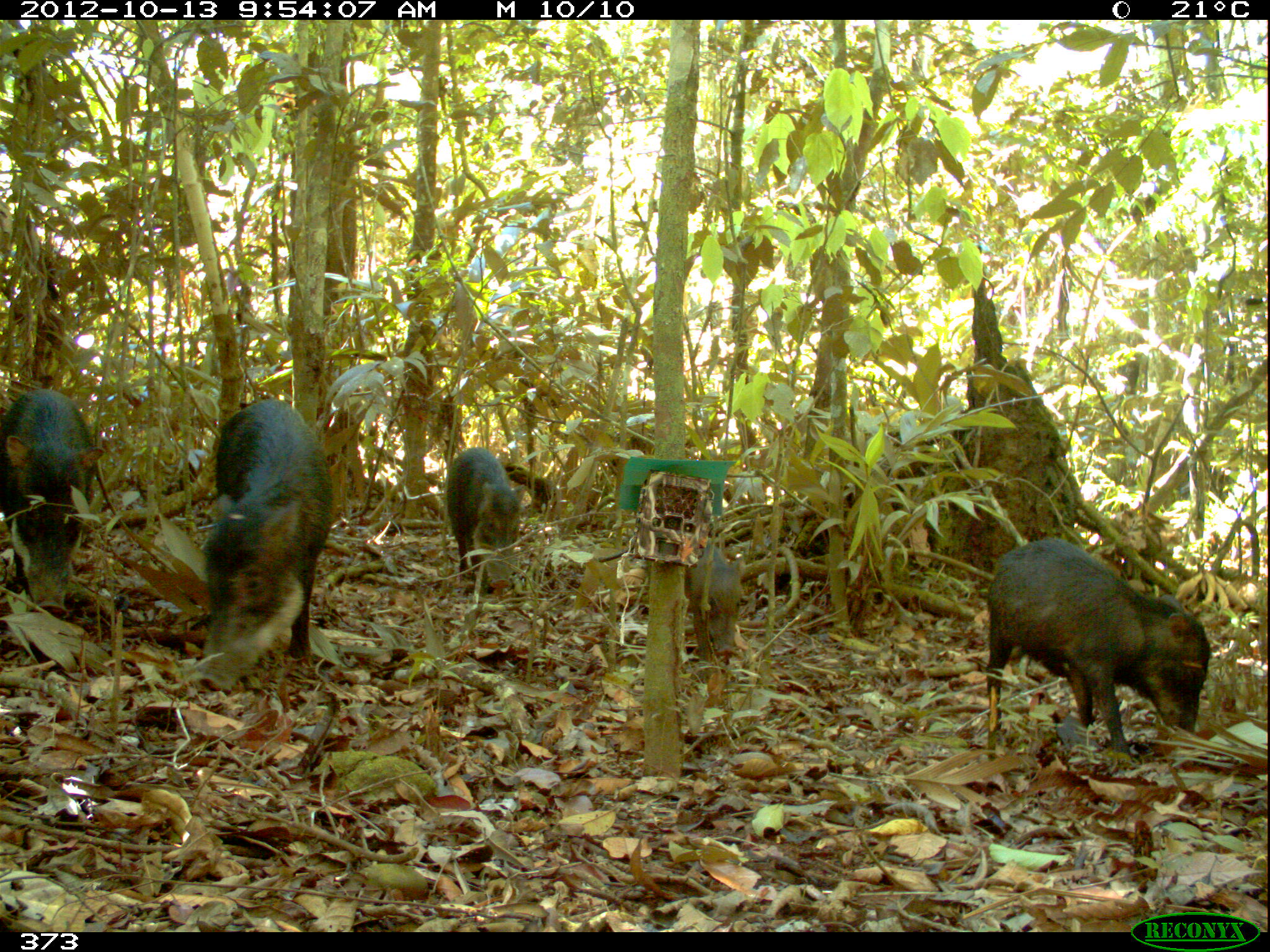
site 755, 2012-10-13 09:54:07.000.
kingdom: Animalia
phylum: Chordata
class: Mammalia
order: Artiodactyla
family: Tayassuidae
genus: Tayassu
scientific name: Tayassu pecari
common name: white-lipped peccary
Tayassu pecari (white-lipped peccary).